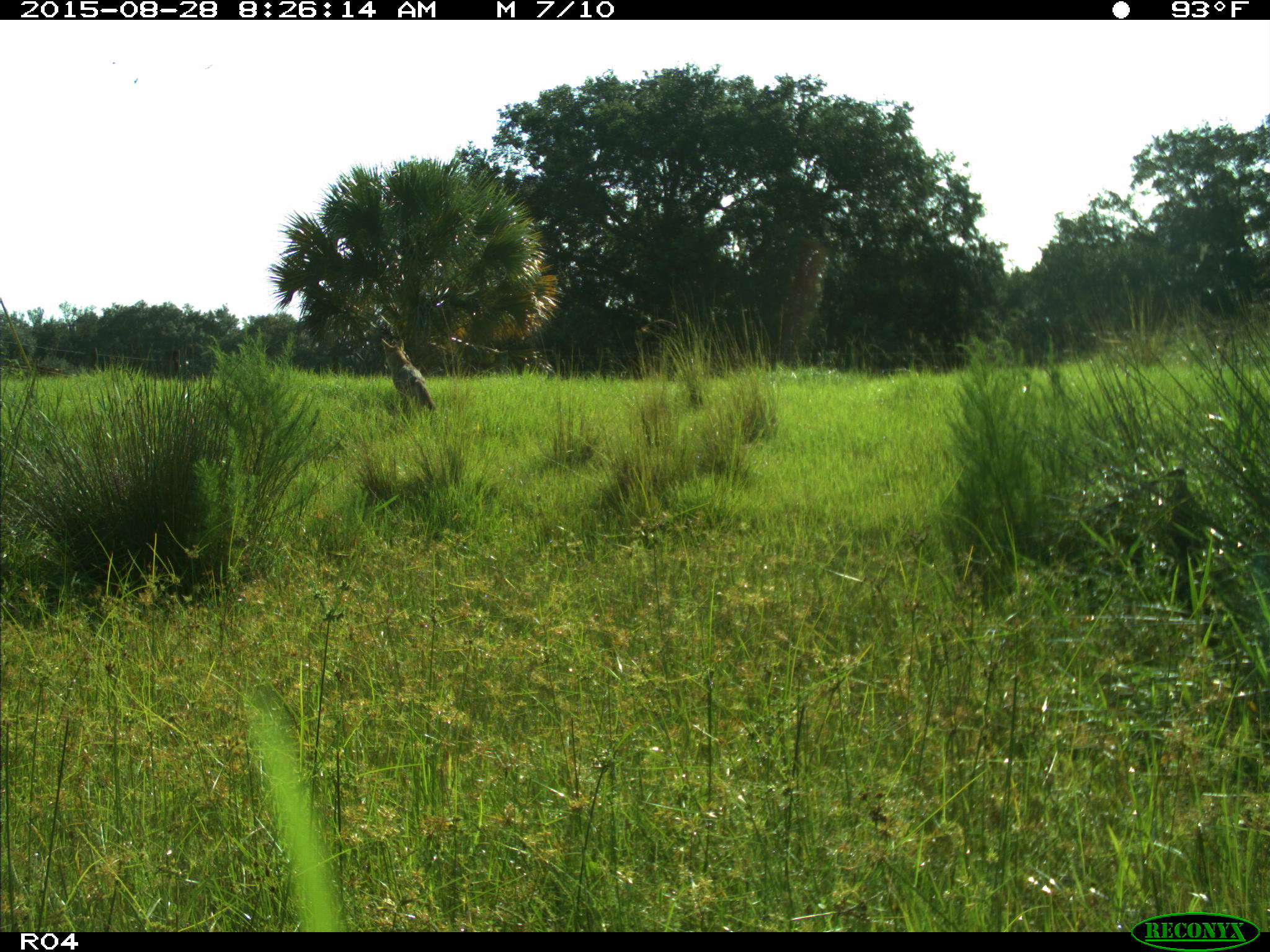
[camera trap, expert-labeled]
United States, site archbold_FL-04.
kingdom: Animalia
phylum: Chordata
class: Mammalia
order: Carnivora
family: Canidae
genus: Canis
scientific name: Canis latrans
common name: coyote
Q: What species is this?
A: Canis latrans (coyote).